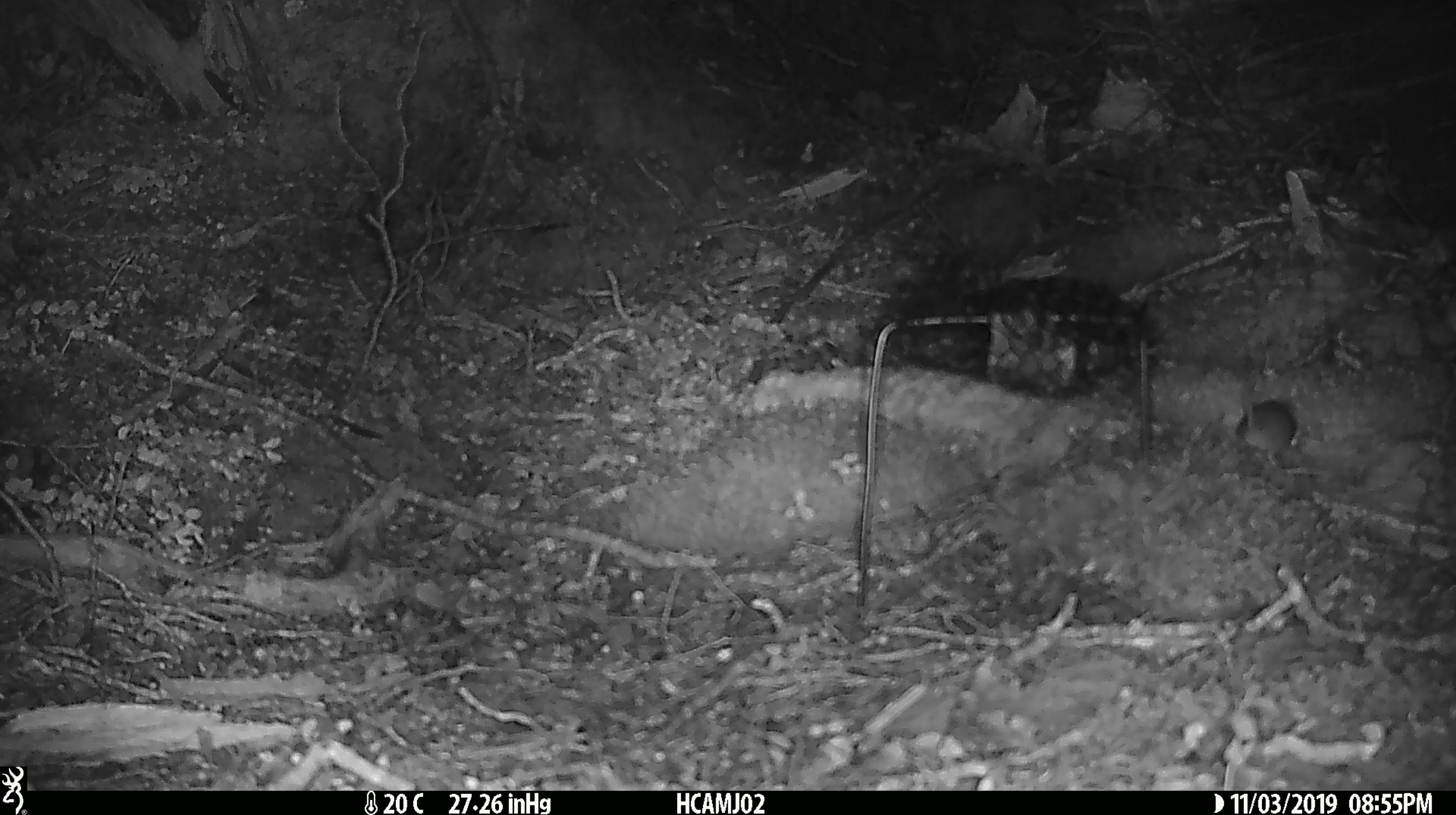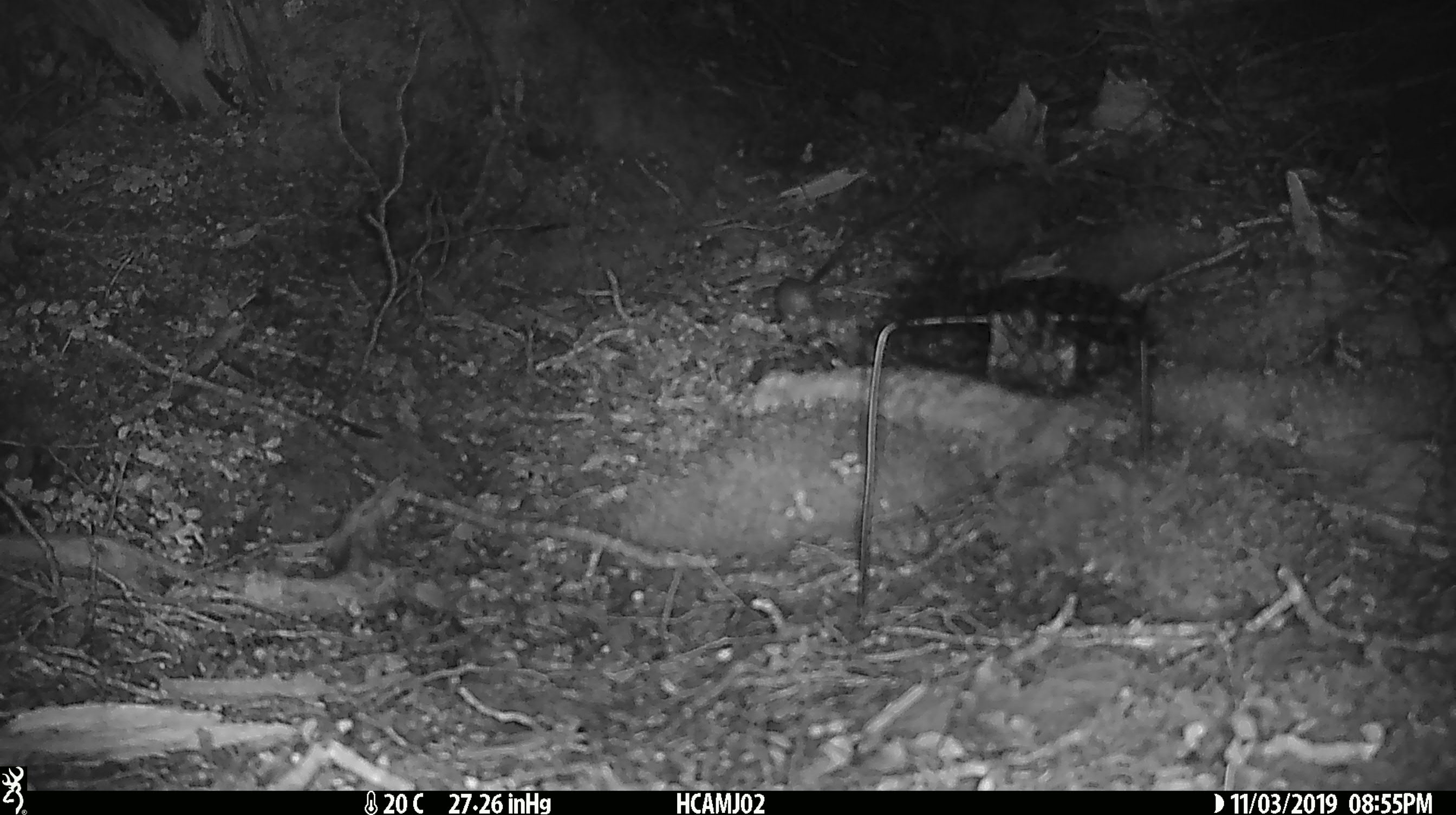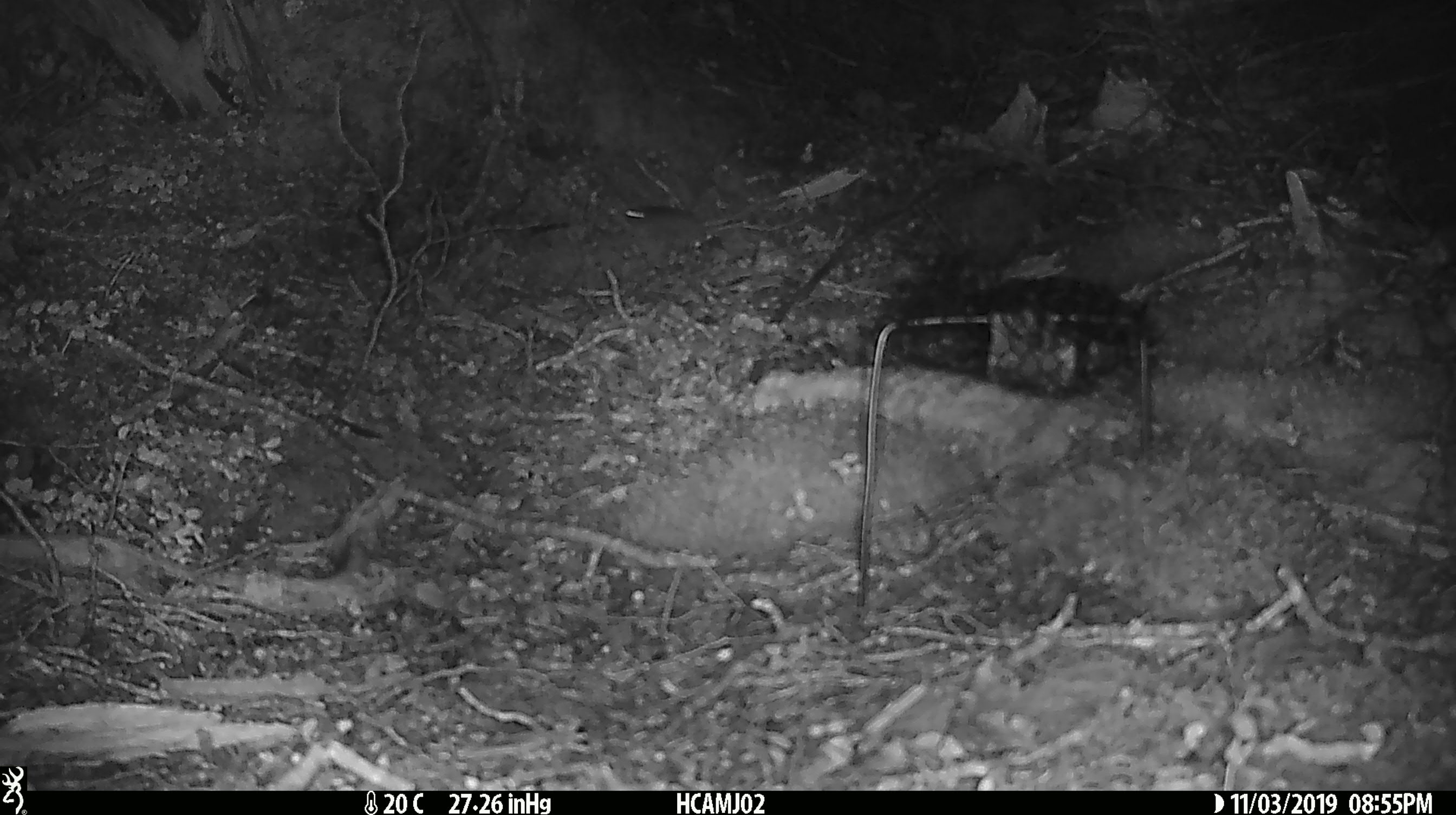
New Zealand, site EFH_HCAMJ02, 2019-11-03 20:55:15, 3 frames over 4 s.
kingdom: Animalia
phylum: Chordata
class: Mammalia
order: Rodentia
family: Muridae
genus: Mus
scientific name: Mus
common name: mouse